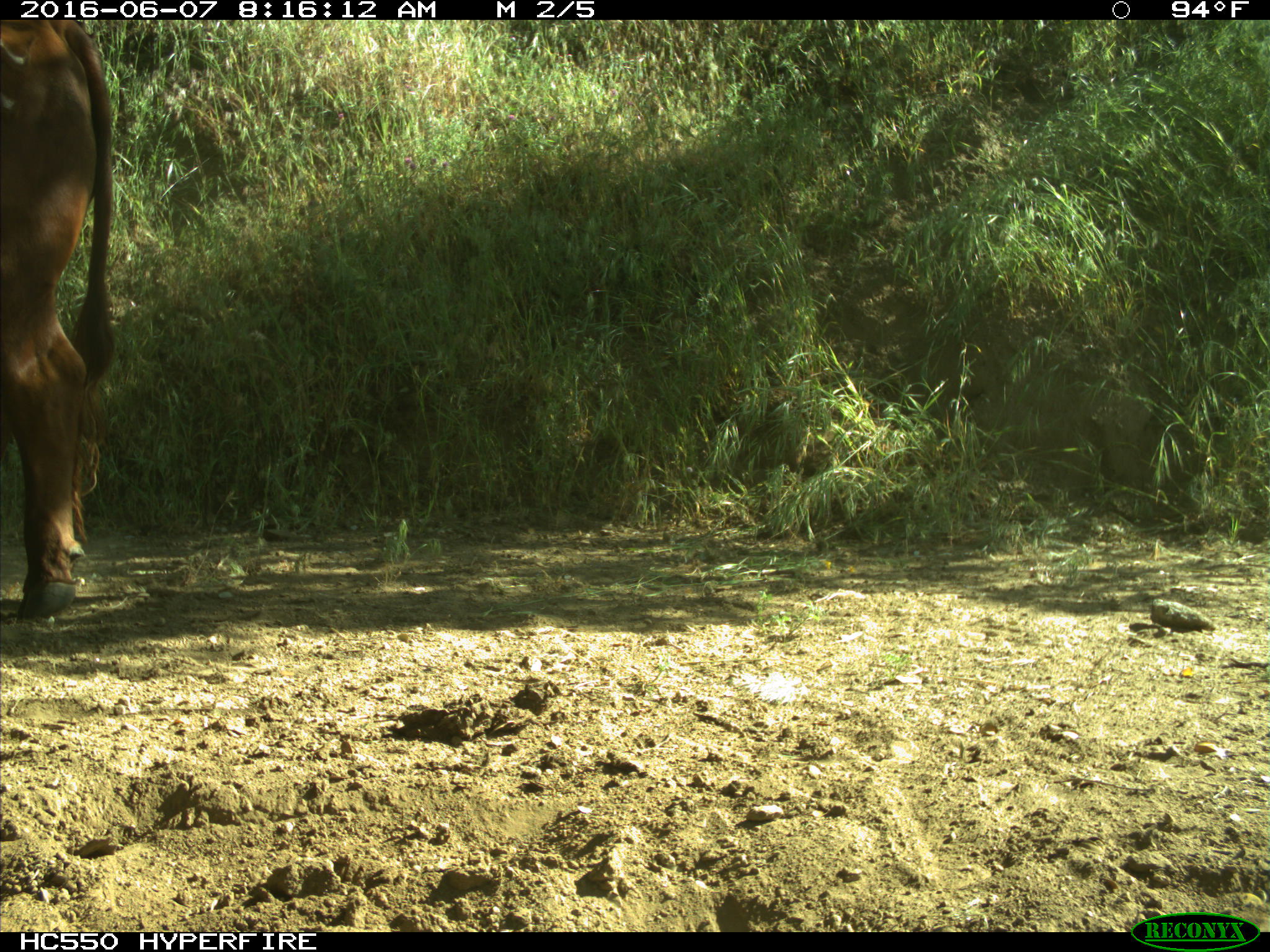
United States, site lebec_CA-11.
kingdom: Animalia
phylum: Chordata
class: Mammalia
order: Artiodactyla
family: Bovidae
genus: Bos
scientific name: Bos taurus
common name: domestic cow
Bos taurus (domestic cow).